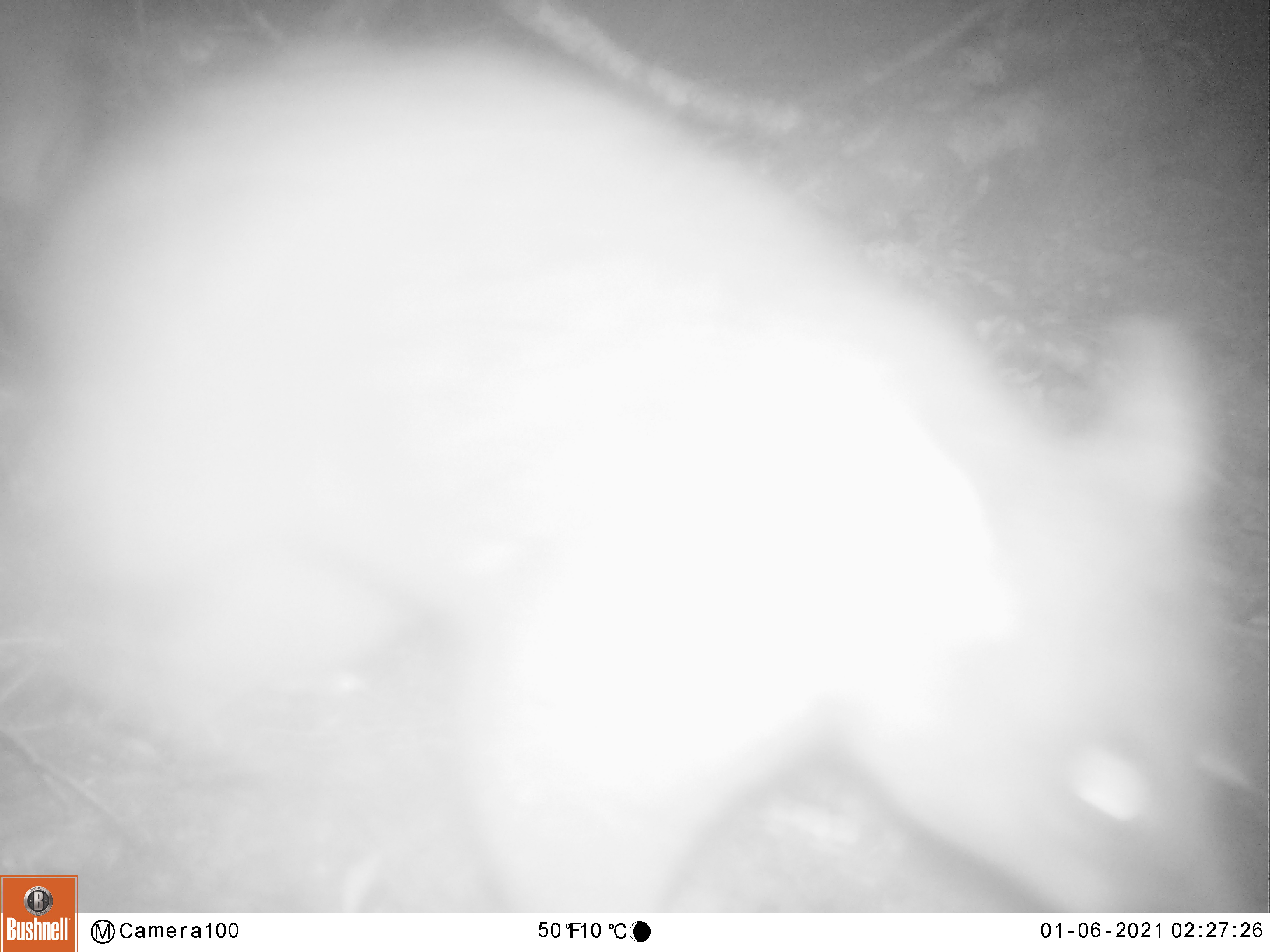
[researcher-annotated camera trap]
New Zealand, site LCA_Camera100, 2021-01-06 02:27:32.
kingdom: Animalia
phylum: Chordata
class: Mammalia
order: Diprotodontia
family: Phalangeridae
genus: Trichosurus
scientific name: Trichosurus vulpecula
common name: common brushtail possum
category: possum